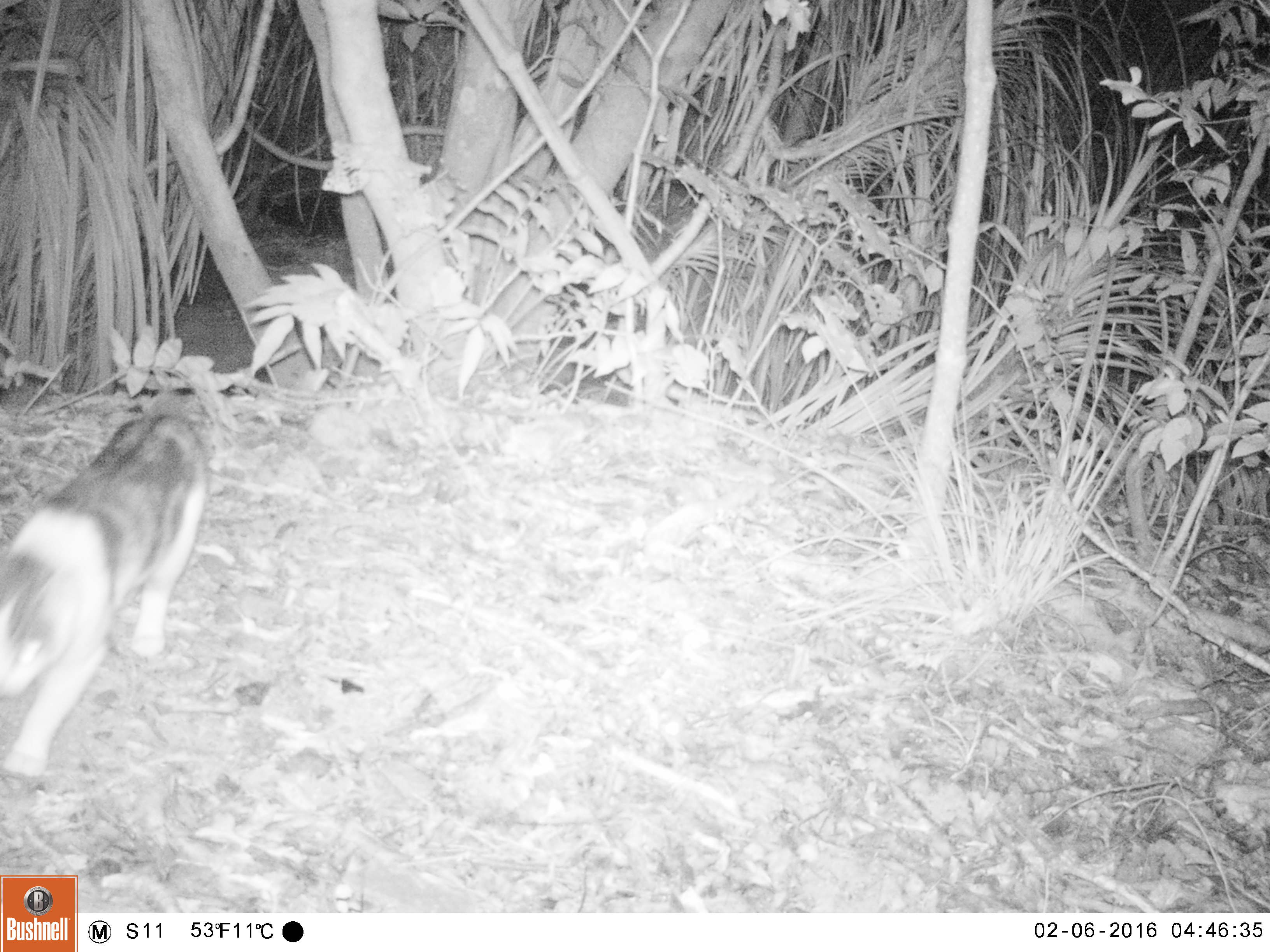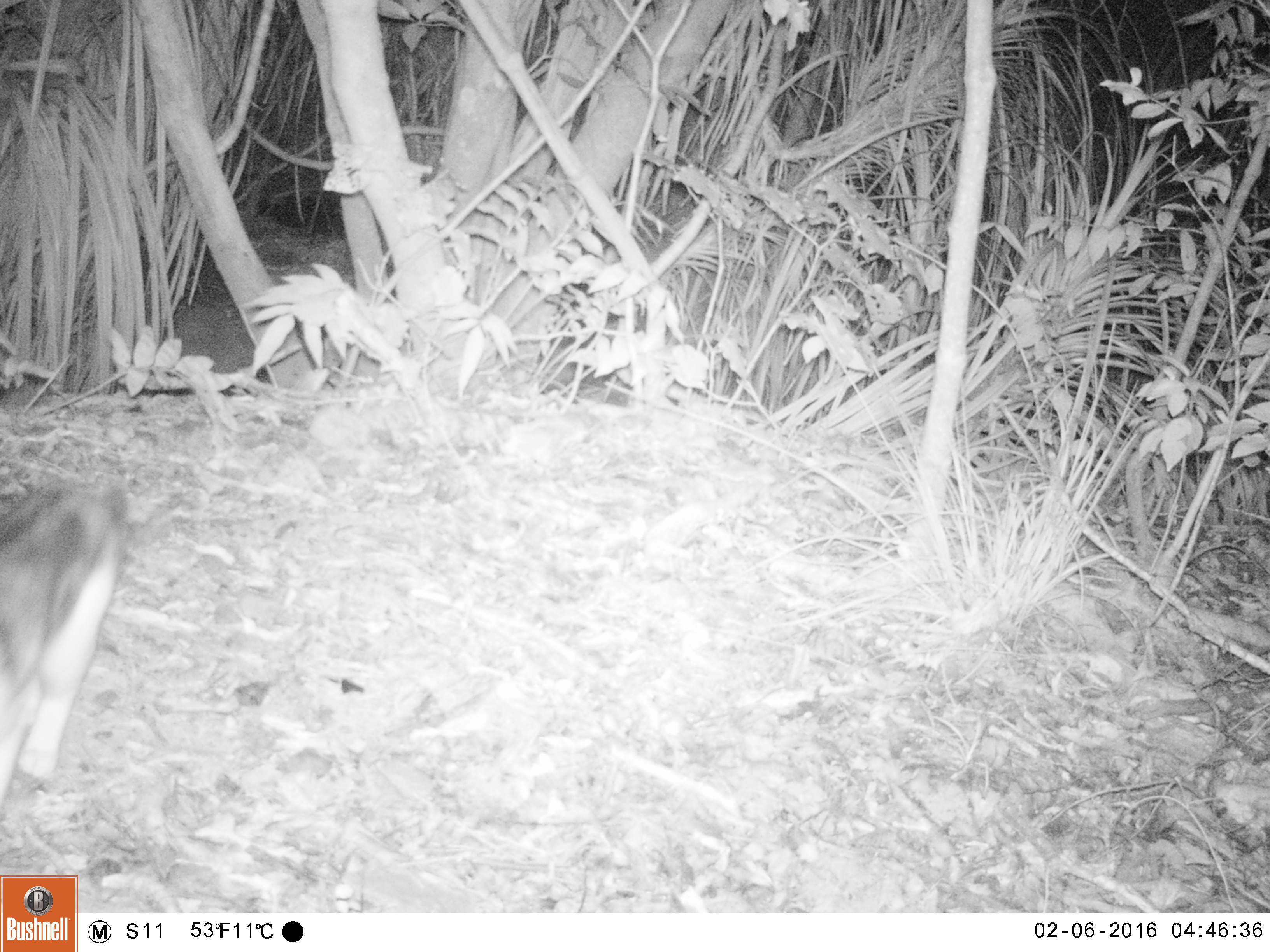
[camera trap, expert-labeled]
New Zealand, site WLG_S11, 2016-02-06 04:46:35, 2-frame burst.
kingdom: Animalia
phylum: Chordata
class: Mammalia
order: Carnivora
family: Felidae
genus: Felis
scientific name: Felis catus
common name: domestic cat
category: cat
Cat (domestic cat) (Felis catus).